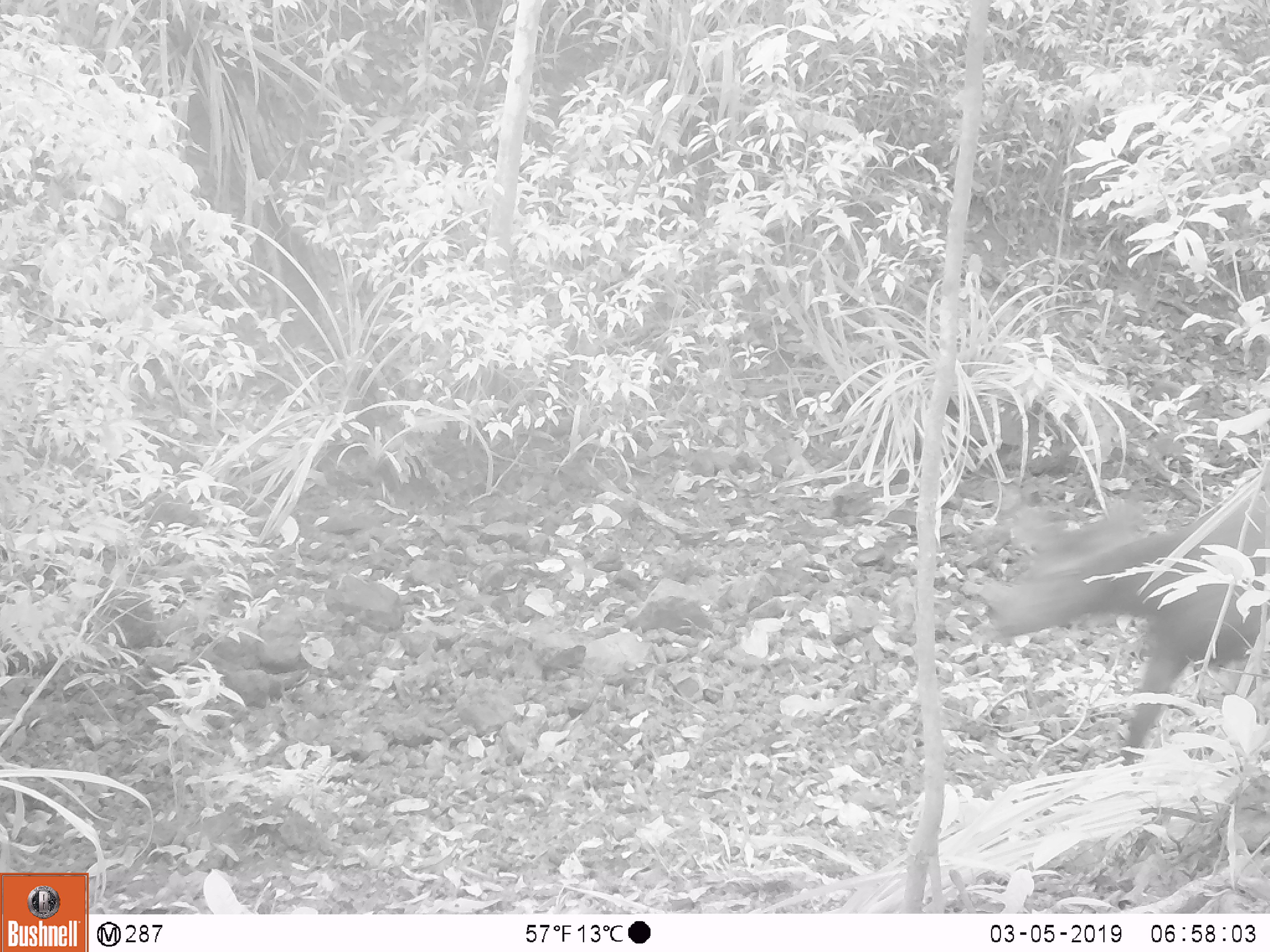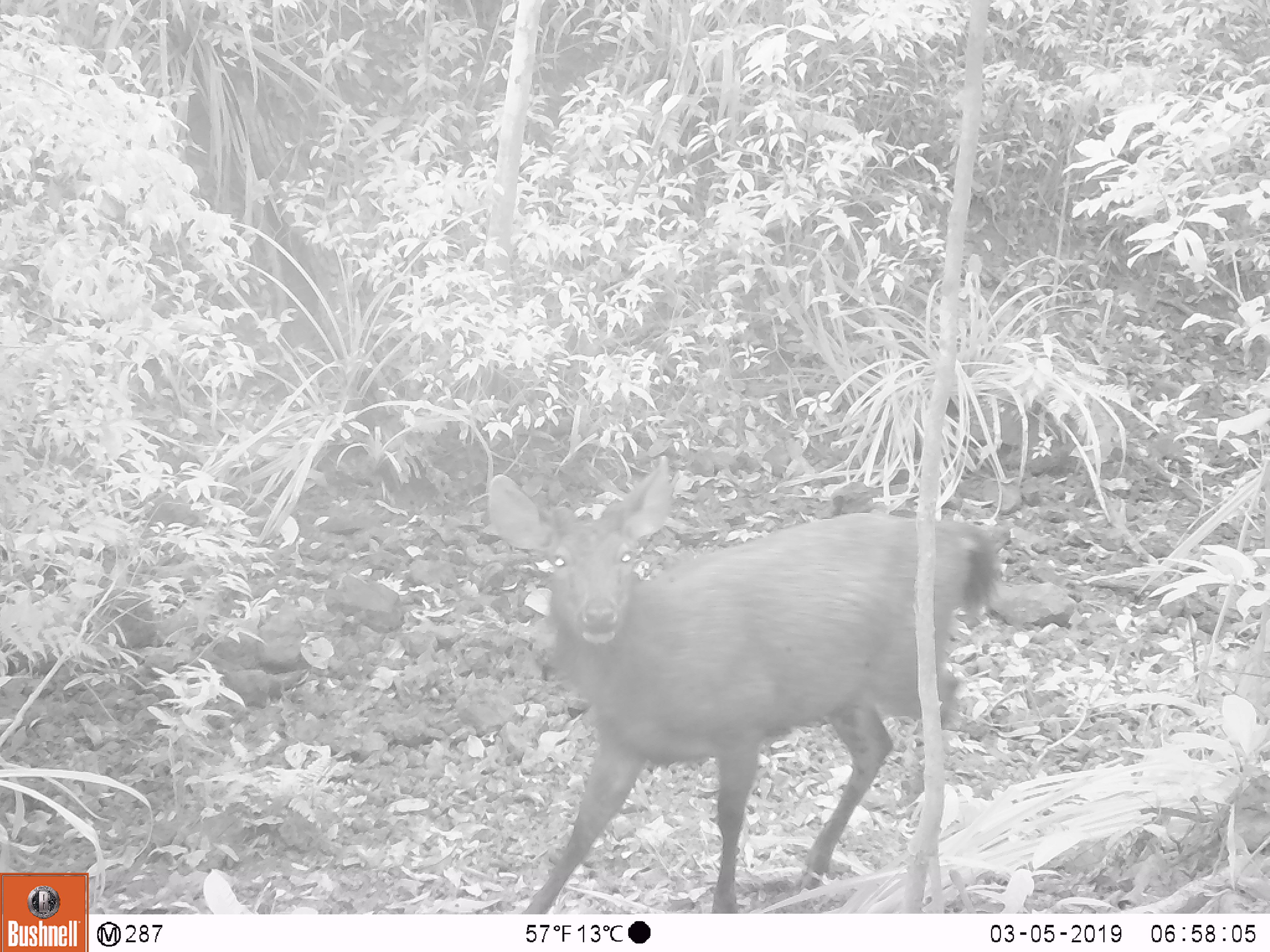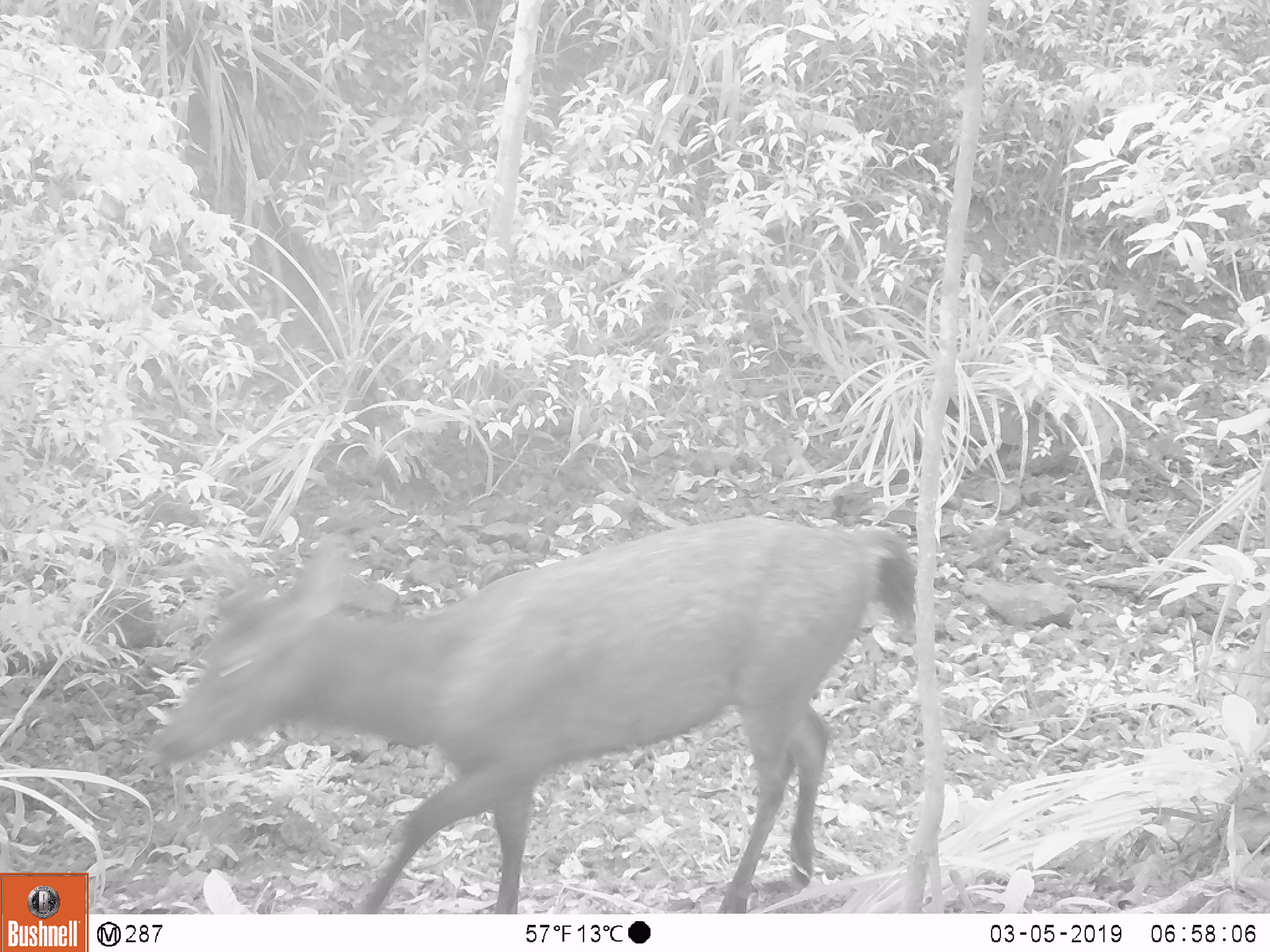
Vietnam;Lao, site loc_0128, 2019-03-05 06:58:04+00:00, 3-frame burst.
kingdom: Animalia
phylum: Chordata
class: Mammalia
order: Artiodactyla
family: Cervidae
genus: Rusa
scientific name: Rusa unicolor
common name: sambar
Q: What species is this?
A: Sambar (Rusa unicolor).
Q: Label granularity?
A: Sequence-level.